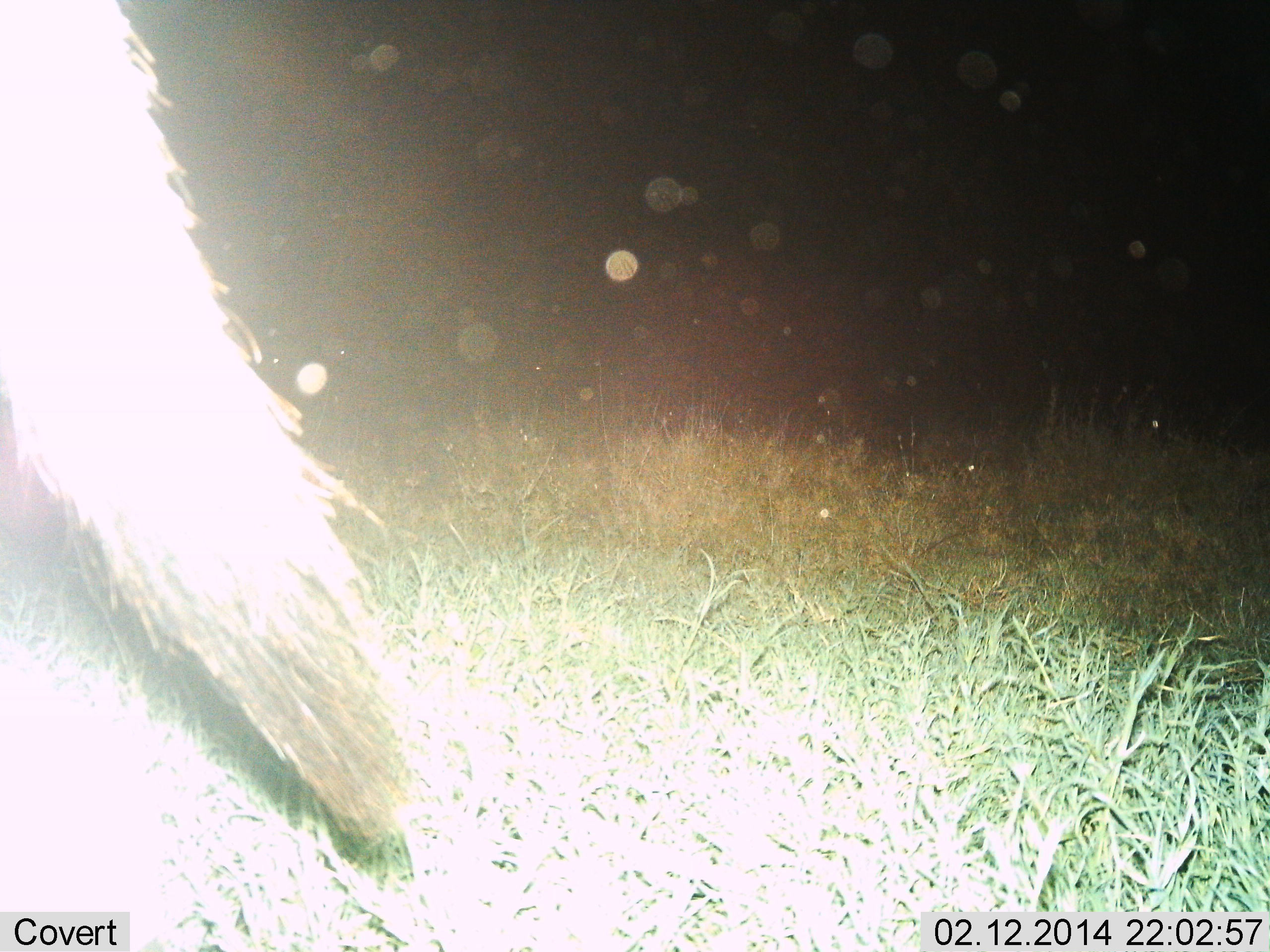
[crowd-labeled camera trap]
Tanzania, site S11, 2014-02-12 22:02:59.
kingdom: Animalia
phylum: Chordata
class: Mammalia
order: Carnivora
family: Hyaenidae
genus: Proteles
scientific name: Proteles cristatus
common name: aardwolf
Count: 1.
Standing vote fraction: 0%.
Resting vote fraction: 0%.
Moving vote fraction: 100%.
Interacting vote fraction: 0%.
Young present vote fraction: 0%.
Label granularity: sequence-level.